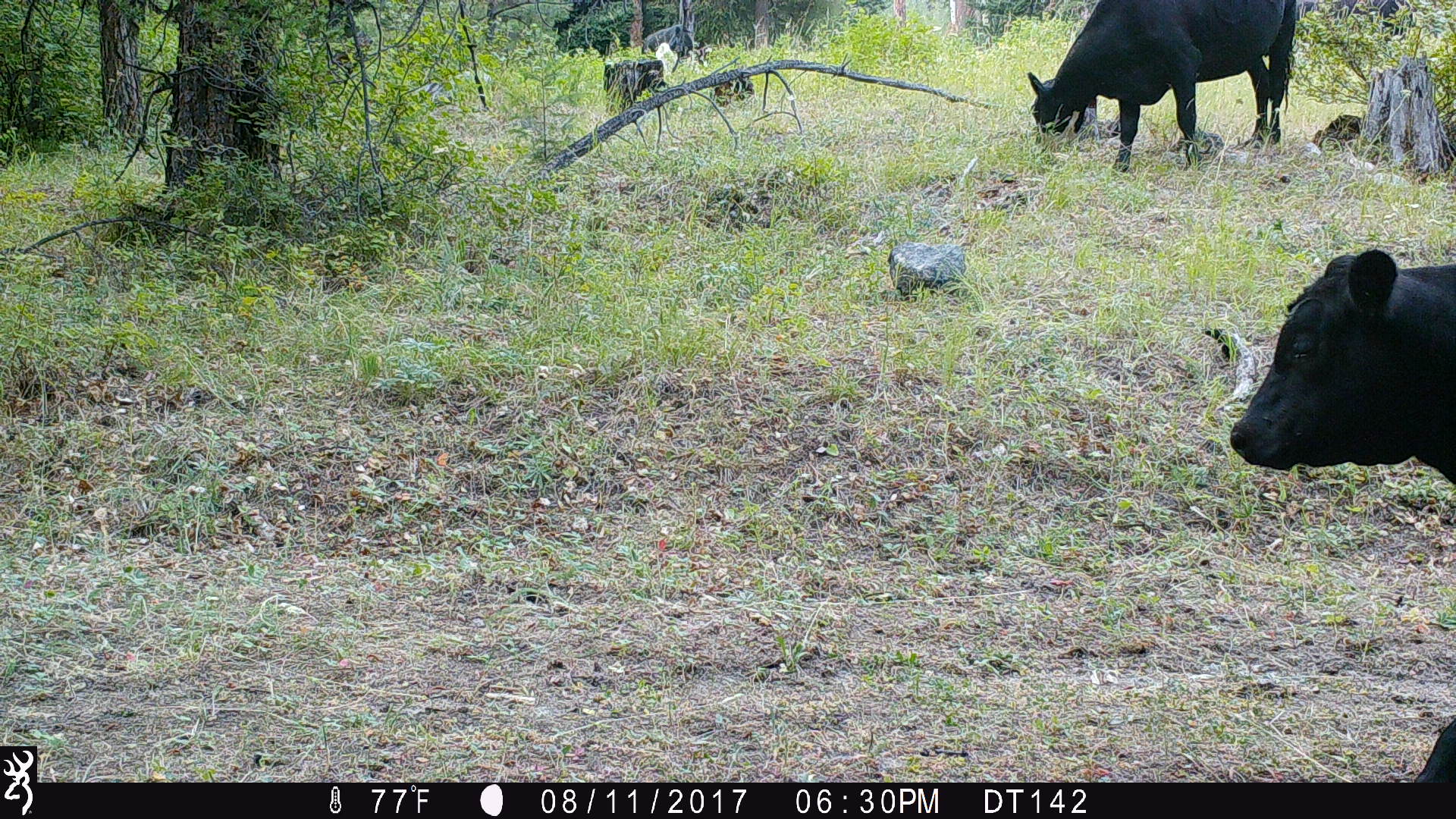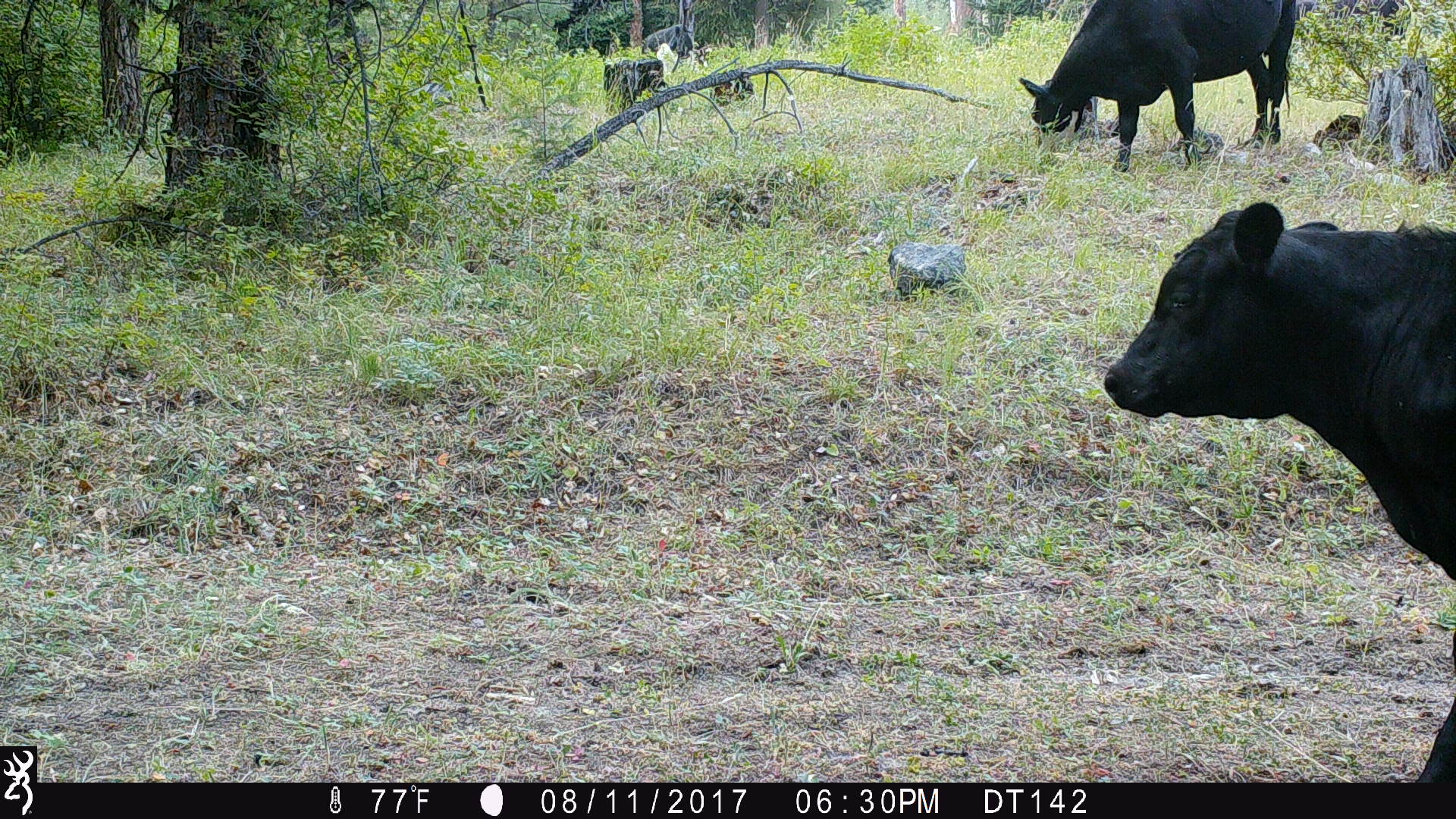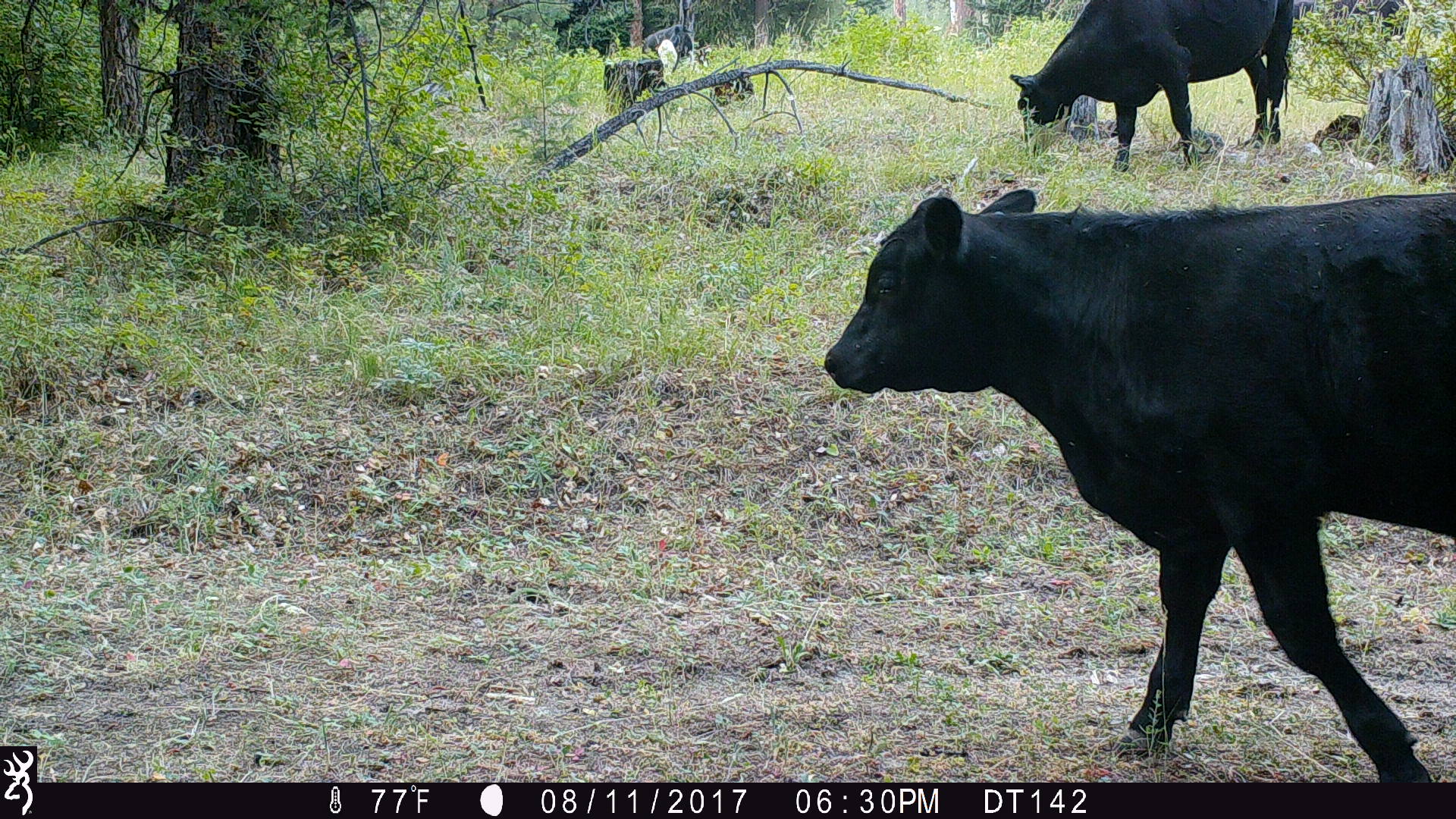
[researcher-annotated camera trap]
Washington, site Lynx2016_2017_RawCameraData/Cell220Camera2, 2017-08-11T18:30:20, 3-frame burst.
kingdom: Animalia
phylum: Chordata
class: Mammalia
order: Artiodactyla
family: Bovidae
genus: Bos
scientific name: Bos taurus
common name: domestic cattle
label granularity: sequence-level